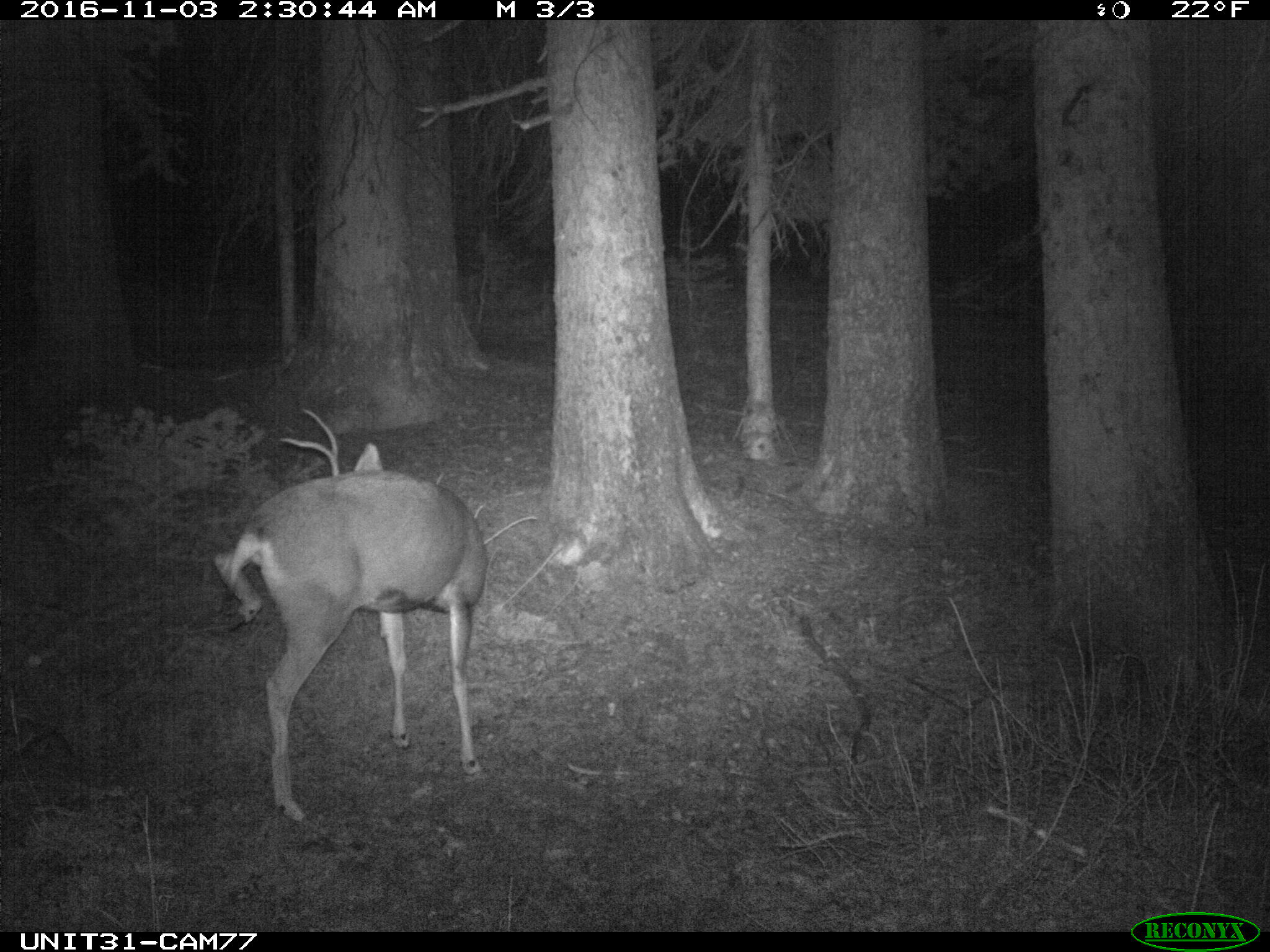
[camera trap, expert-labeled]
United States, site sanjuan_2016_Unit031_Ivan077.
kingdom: Animalia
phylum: Chordata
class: Mammalia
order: Artiodactyla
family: Cervidae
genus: Odocoileus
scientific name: Odocoileus hemionus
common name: mule deer